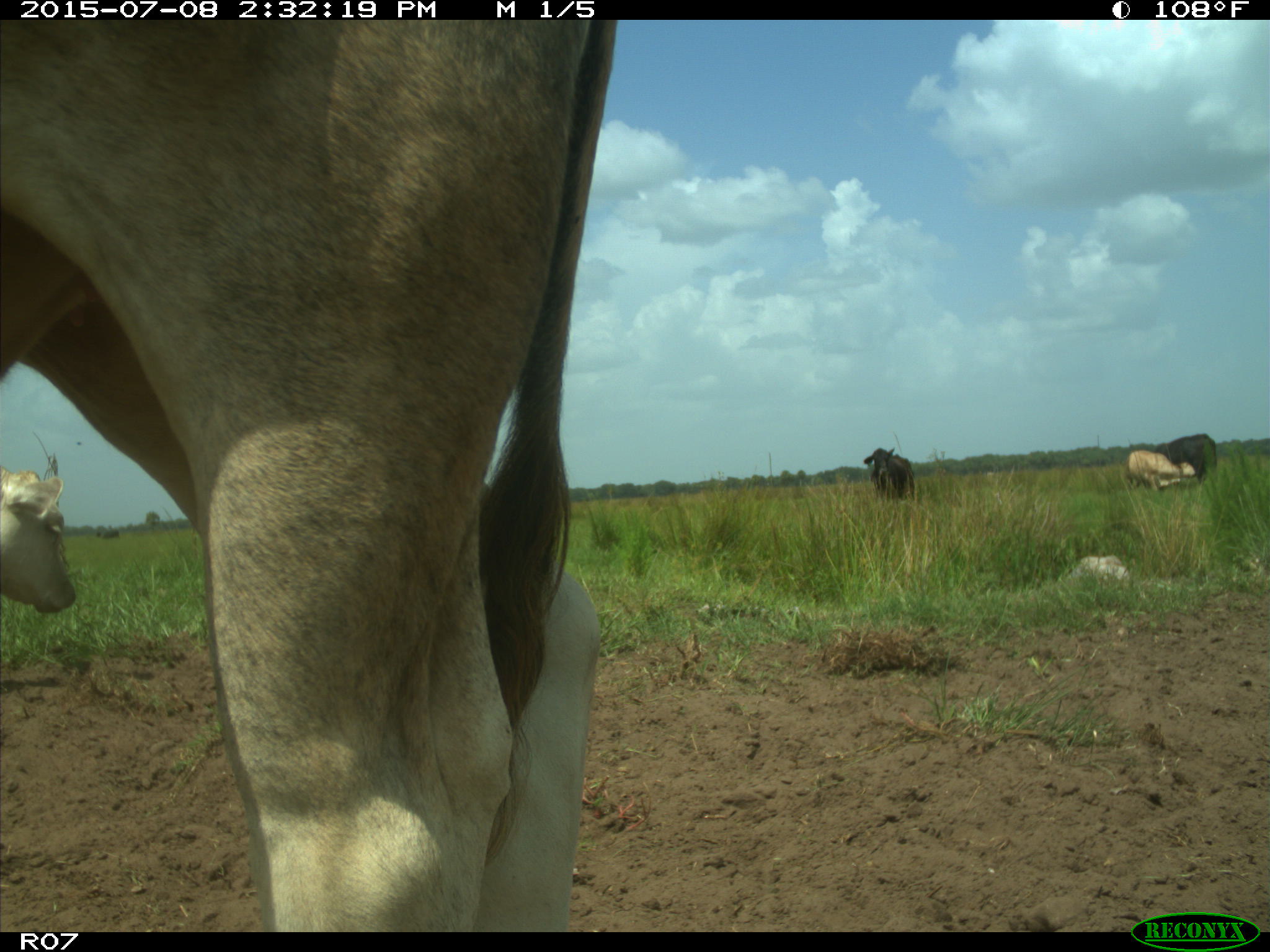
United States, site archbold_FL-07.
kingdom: Animalia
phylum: Chordata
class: Mammalia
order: Artiodactyla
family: Bovidae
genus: Bos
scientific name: Bos taurus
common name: domestic cow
Bos taurus (domestic cow).